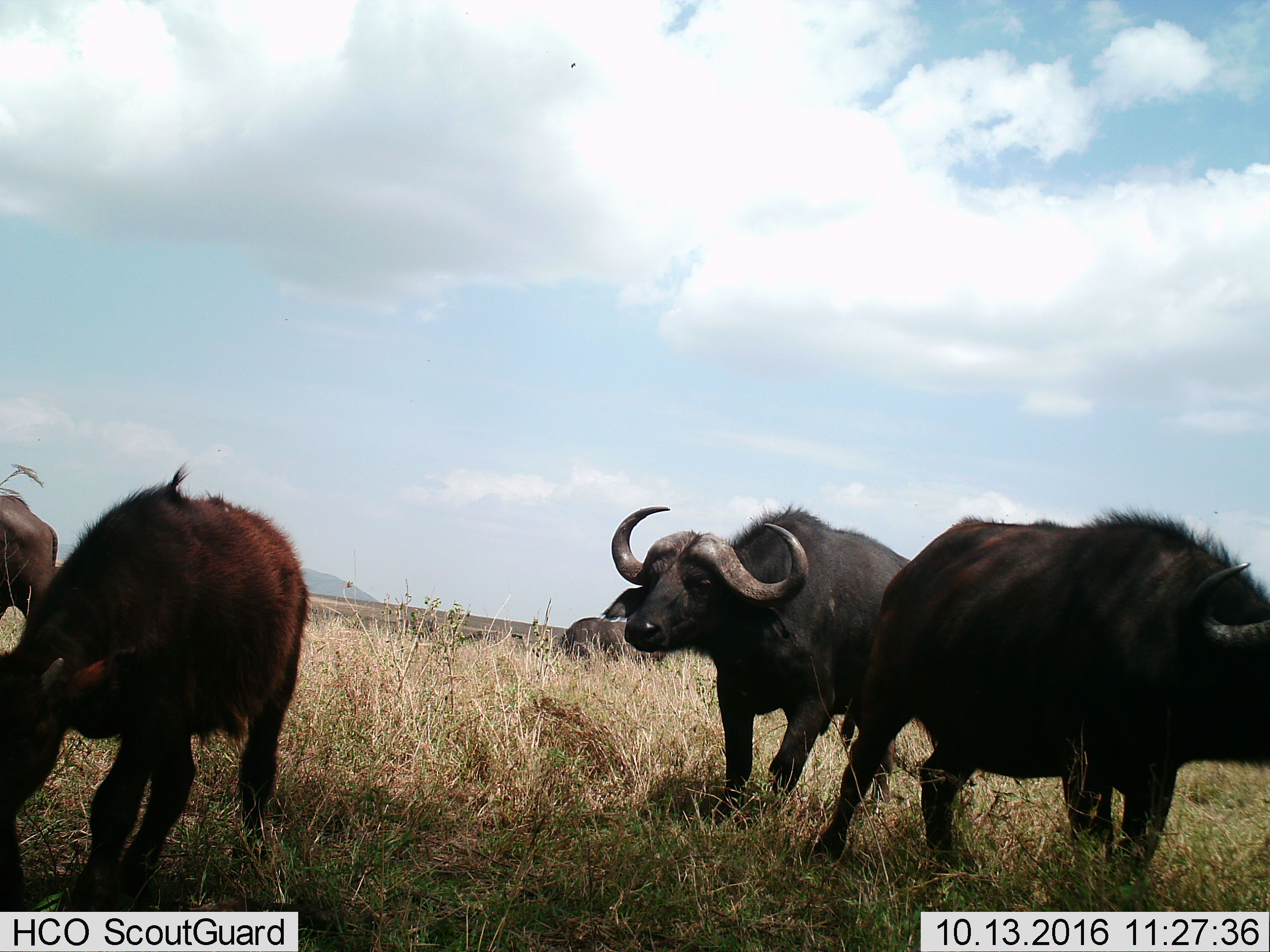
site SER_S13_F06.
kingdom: Animalia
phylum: Chordata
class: Mammalia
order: Artiodactyla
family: Bovidae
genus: Syncerus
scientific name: Syncerus caffer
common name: african buffalo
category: buffalo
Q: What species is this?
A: Buffalo (african buffalo) (Syncerus caffer).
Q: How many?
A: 5.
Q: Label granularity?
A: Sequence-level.